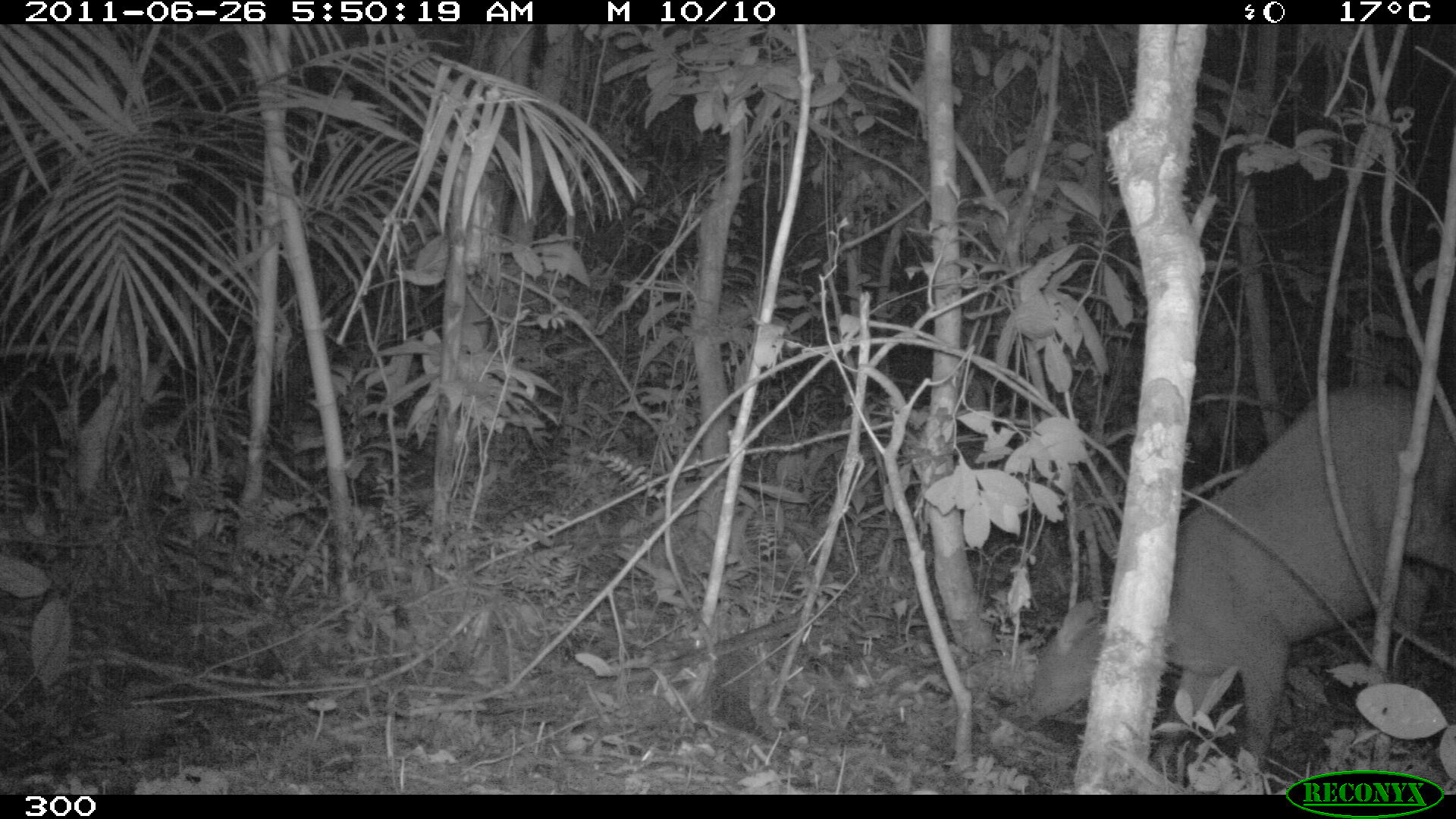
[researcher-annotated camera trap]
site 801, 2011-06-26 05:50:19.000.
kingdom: Animalia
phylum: Chordata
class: Mammalia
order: Artiodactyla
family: Cervidae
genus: Mazama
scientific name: Mazama americana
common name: red brocket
Mazama americana (red brocket).